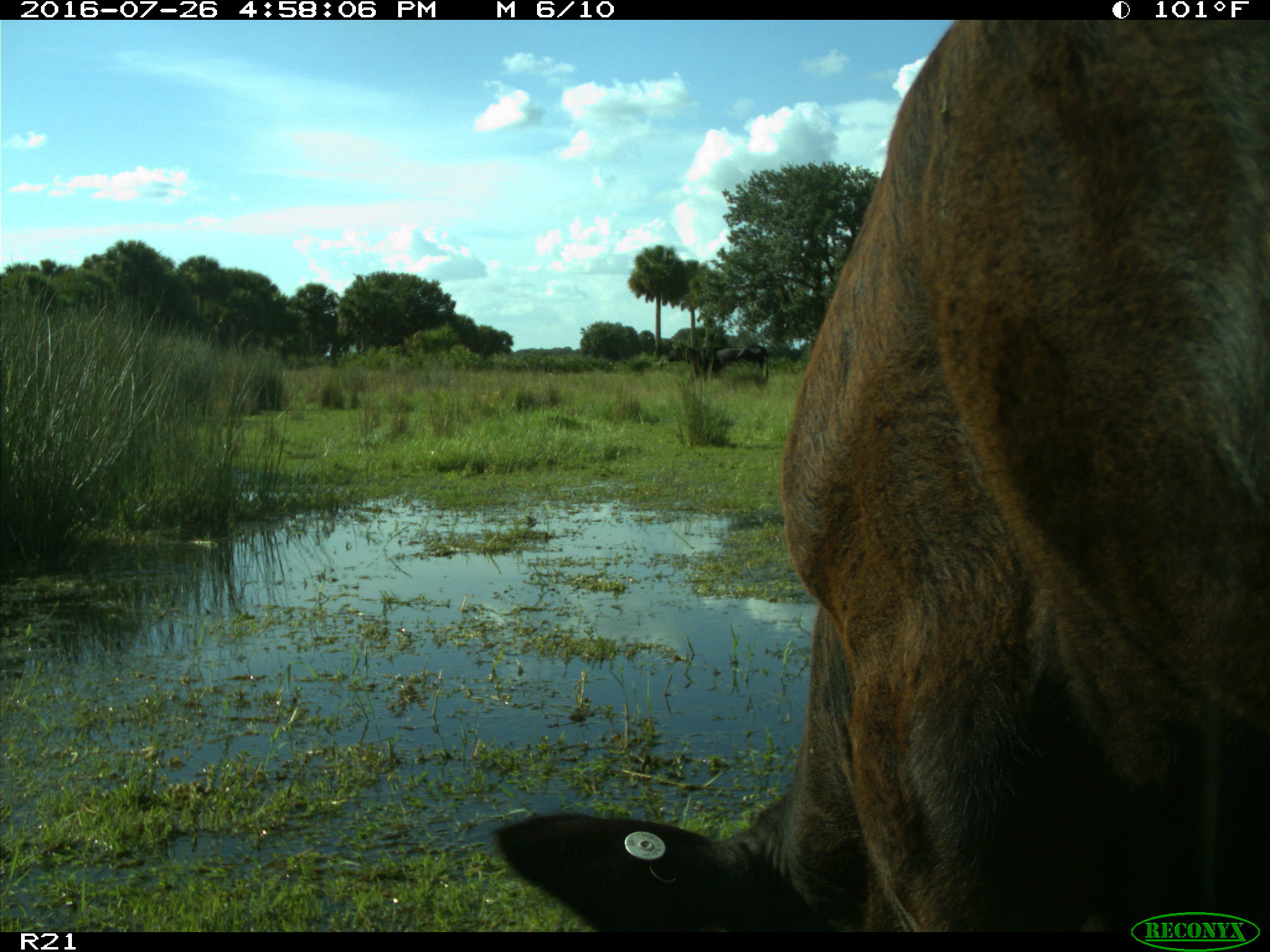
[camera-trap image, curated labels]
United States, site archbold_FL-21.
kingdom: Animalia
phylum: Chordata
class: Mammalia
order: Artiodactyla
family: Bovidae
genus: Bos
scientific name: Bos taurus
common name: domestic cow